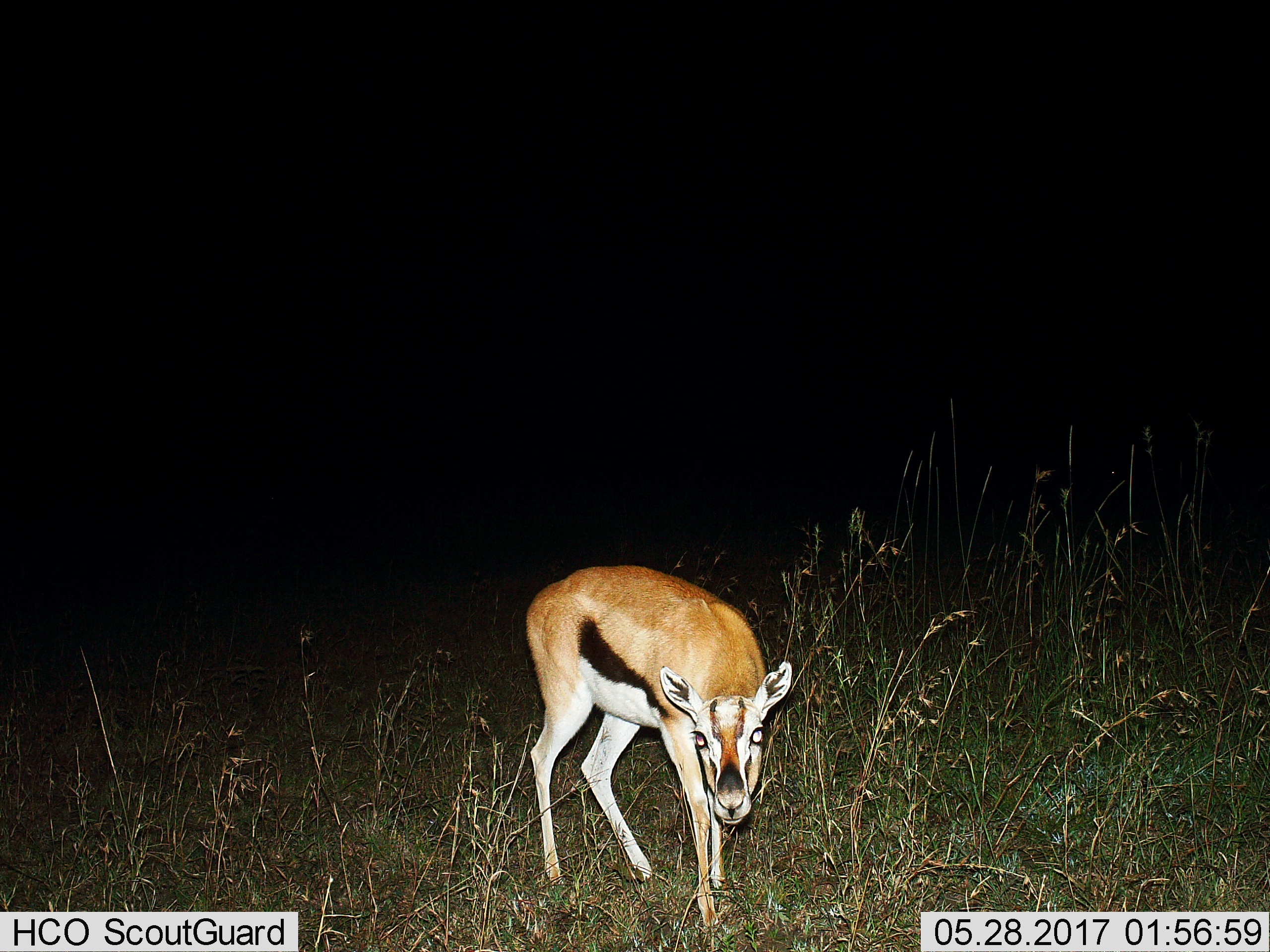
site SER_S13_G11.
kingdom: Animalia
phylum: Chordata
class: Mammalia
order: Artiodactyla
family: Bovidae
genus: Eudorcas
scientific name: Eudorcas thomsonii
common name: thomson's gazelle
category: gazellethomsons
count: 1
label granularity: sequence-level